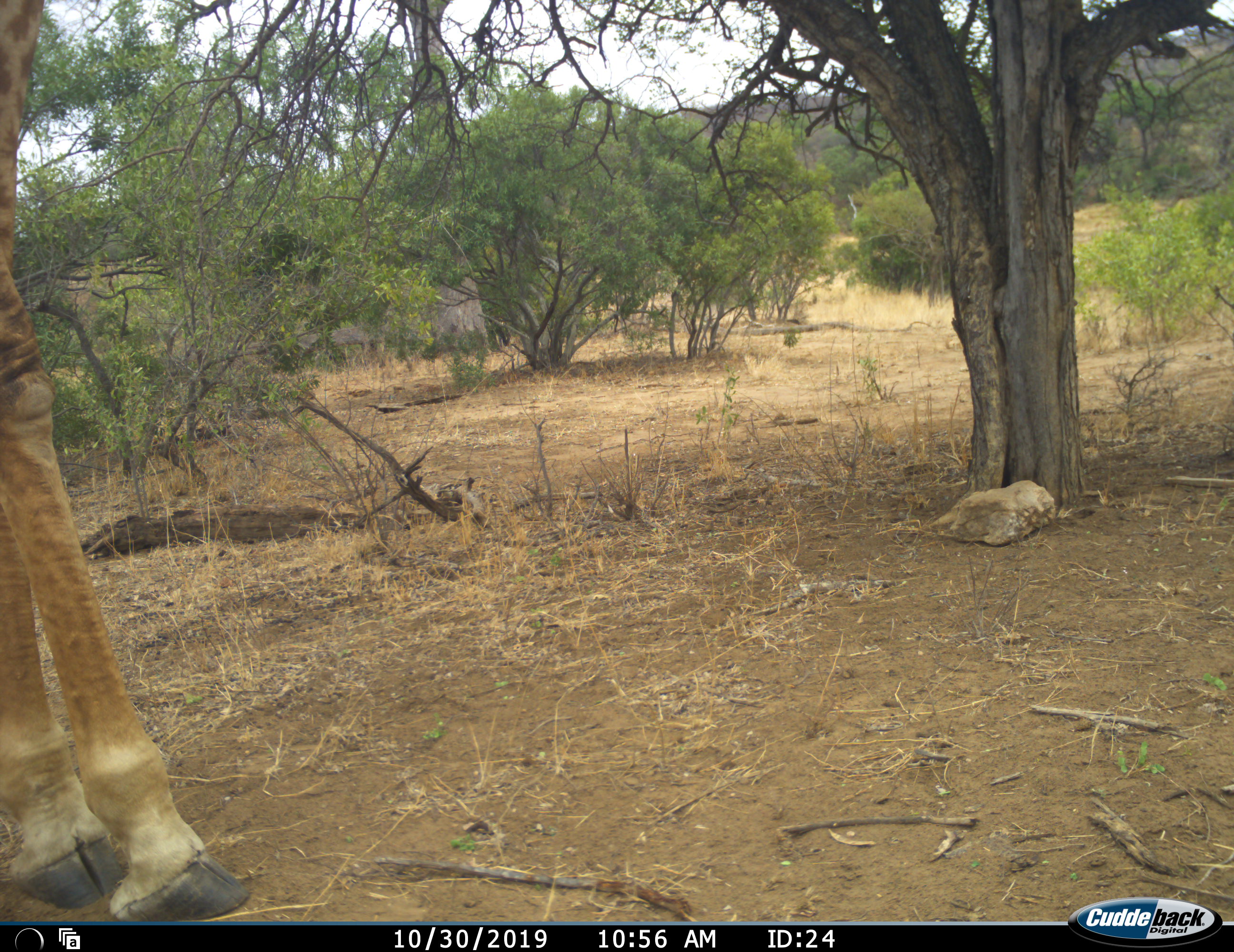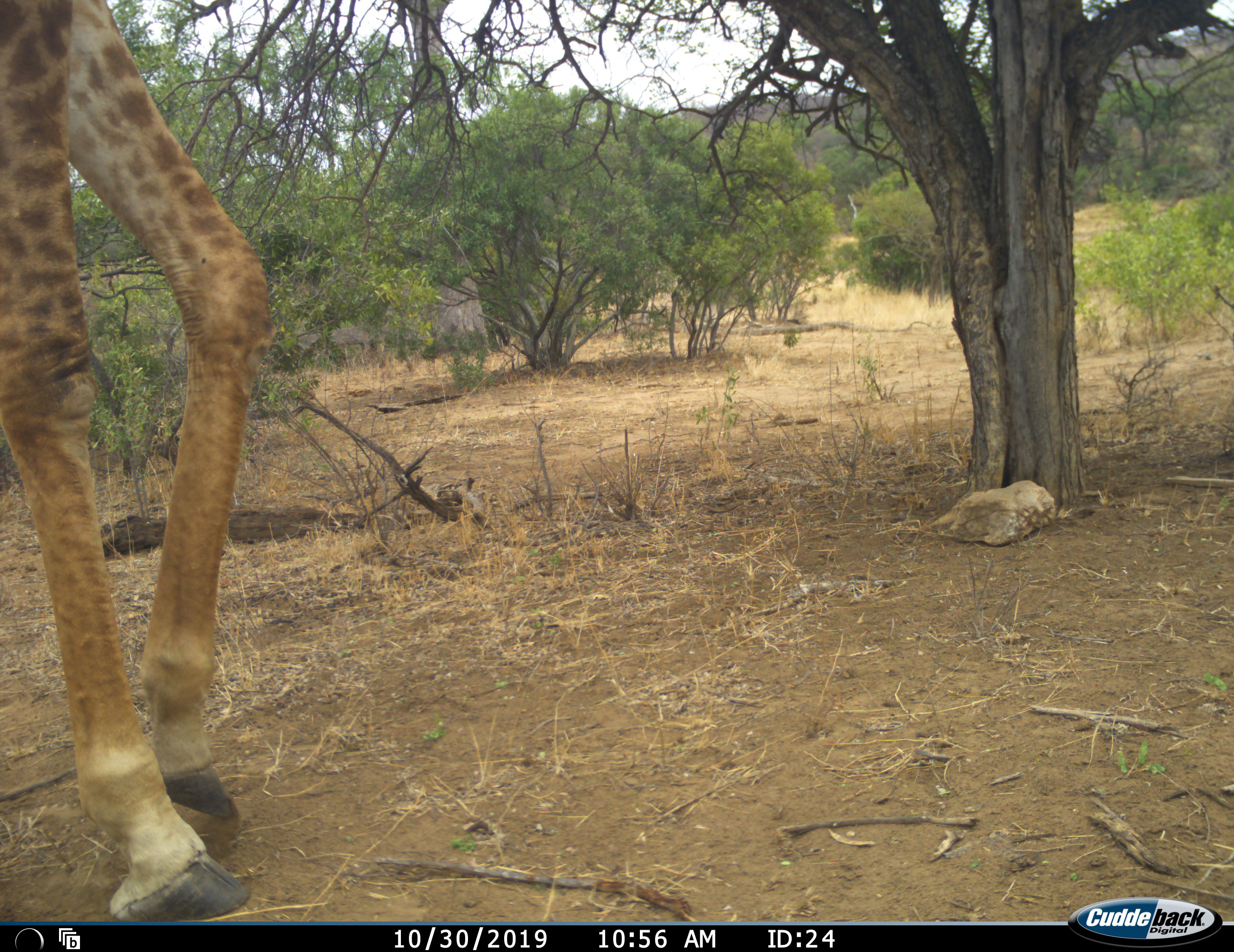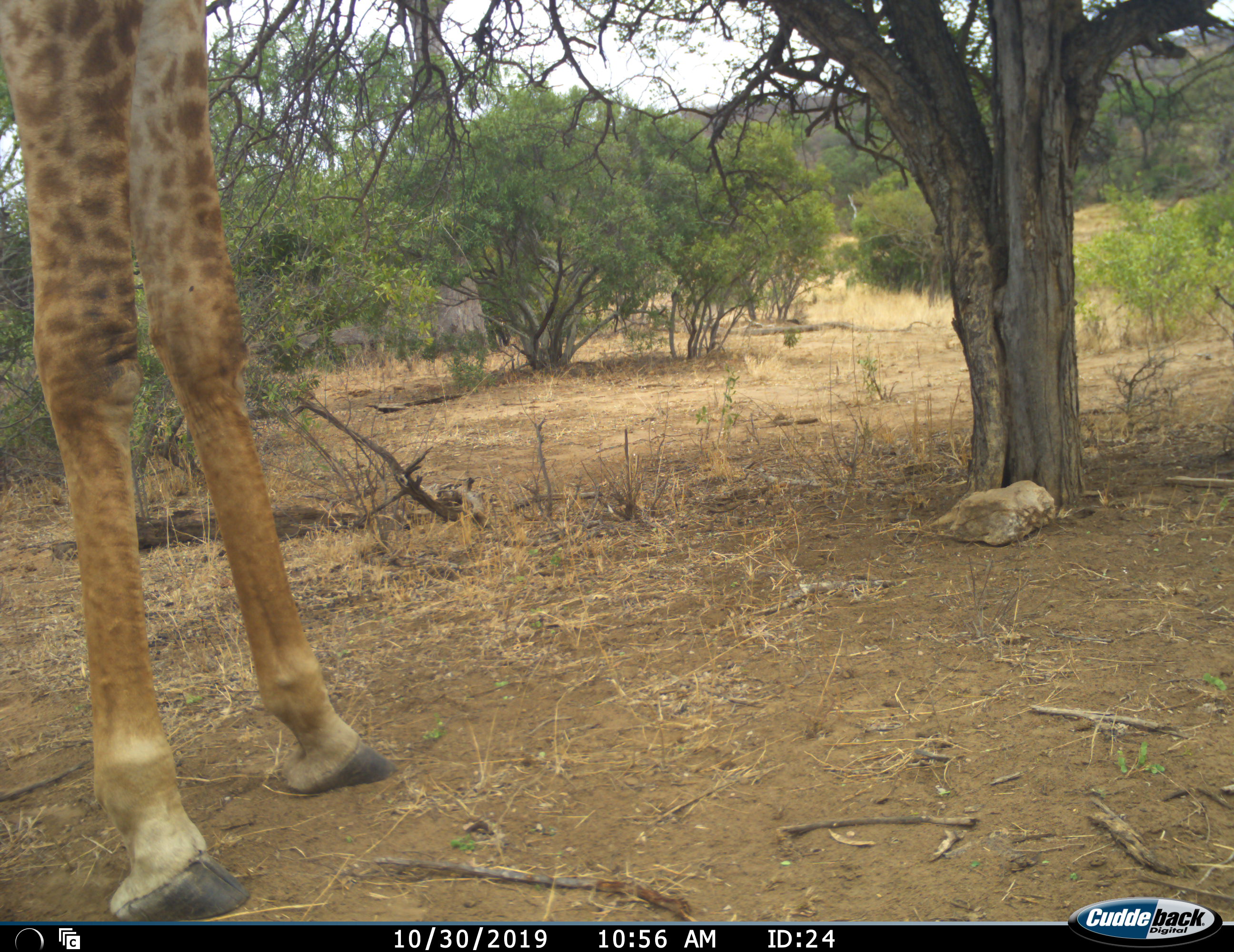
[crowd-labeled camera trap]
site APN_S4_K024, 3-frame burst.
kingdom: Animalia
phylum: Chordata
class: Mammalia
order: Artiodactyla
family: Giraffidae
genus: Giraffa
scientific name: Giraffa camelopardalis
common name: giraffe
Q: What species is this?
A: Giraffe (Giraffa camelopardalis).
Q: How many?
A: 1.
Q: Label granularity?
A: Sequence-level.